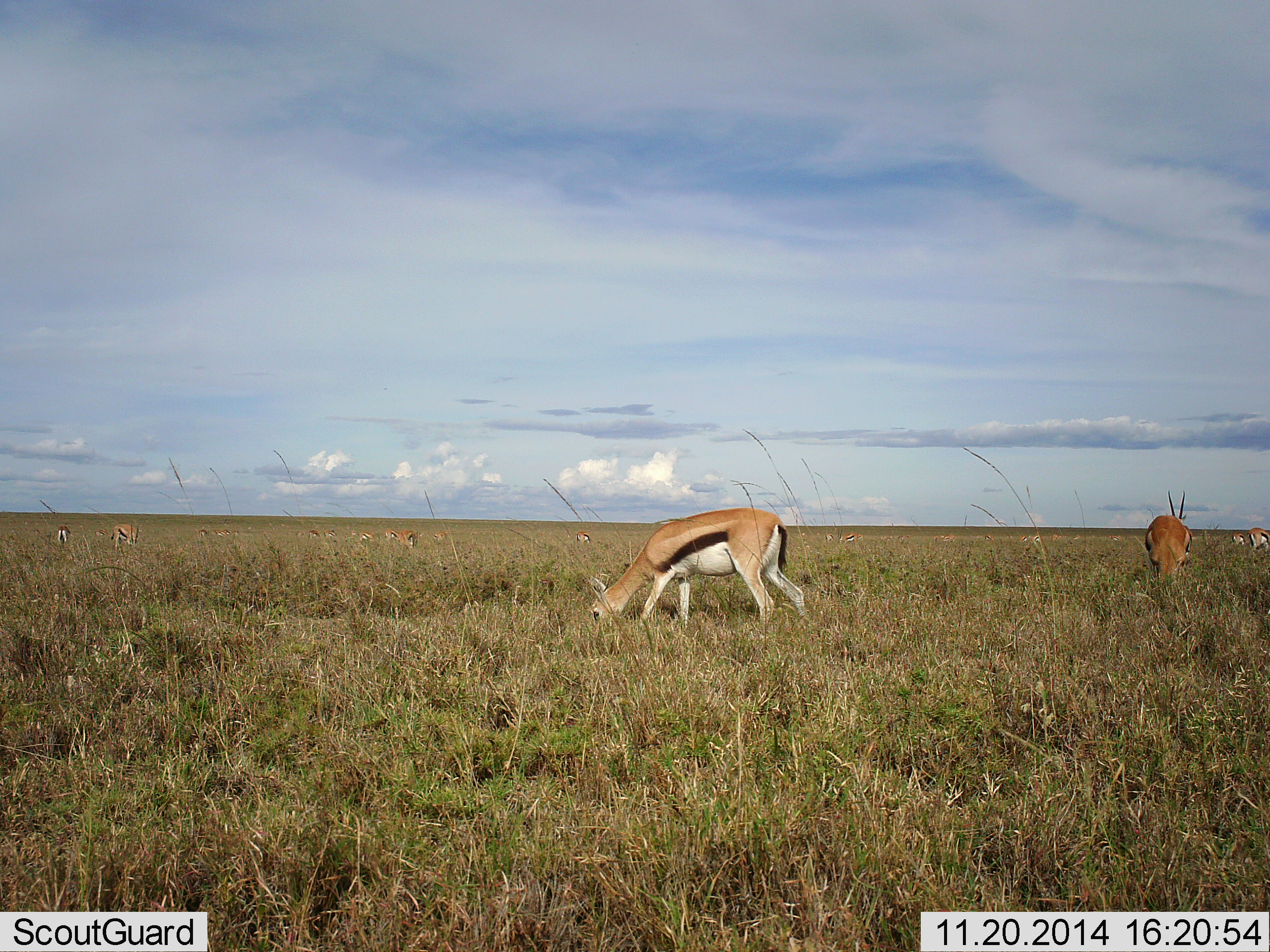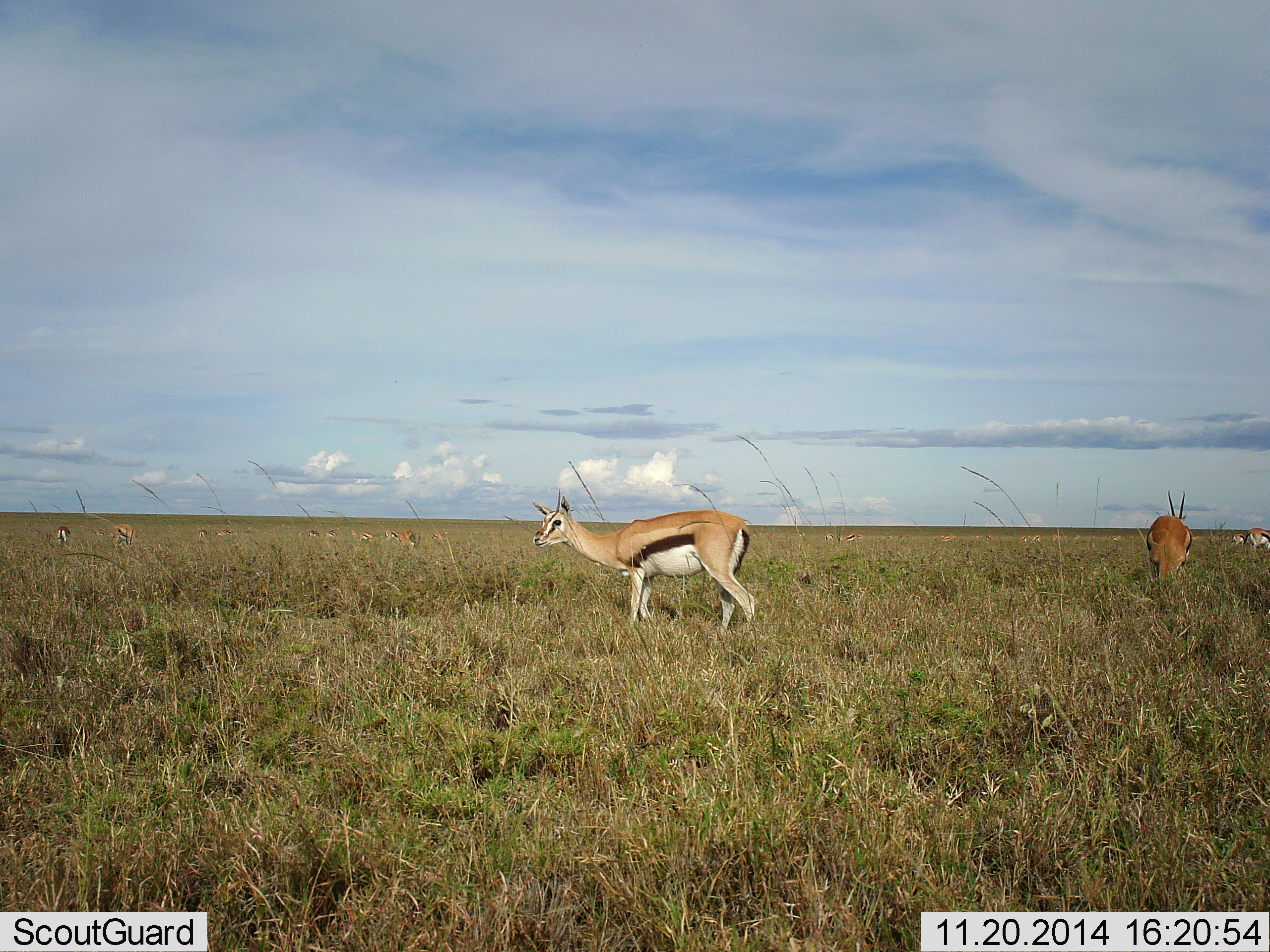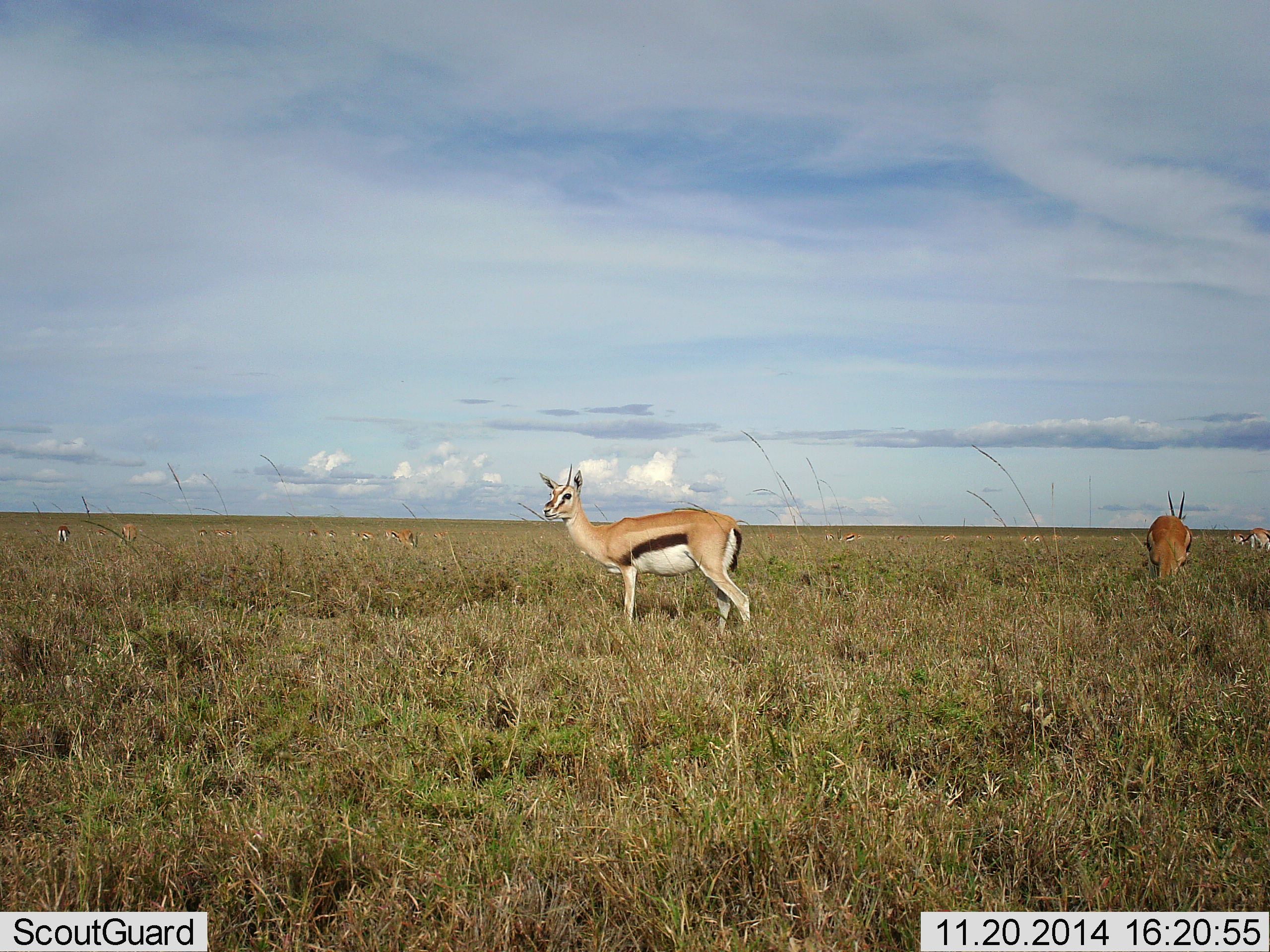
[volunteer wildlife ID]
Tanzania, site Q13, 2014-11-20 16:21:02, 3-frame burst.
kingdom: Animalia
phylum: Chordata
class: Mammalia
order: Artiodactyla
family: Bovidae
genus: Eudorcas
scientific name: Eudorcas thomsonii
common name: thomson's gazelle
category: gazellethomsons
Gazellethomsons (thomson's gazelle) (Eudorcas thomsonii), count 4. Behavior (volunteer vote fractions): standing 90%, resting 0%, moving 30%, interacting 0%. Young present (vote fraction): 0%. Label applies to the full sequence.